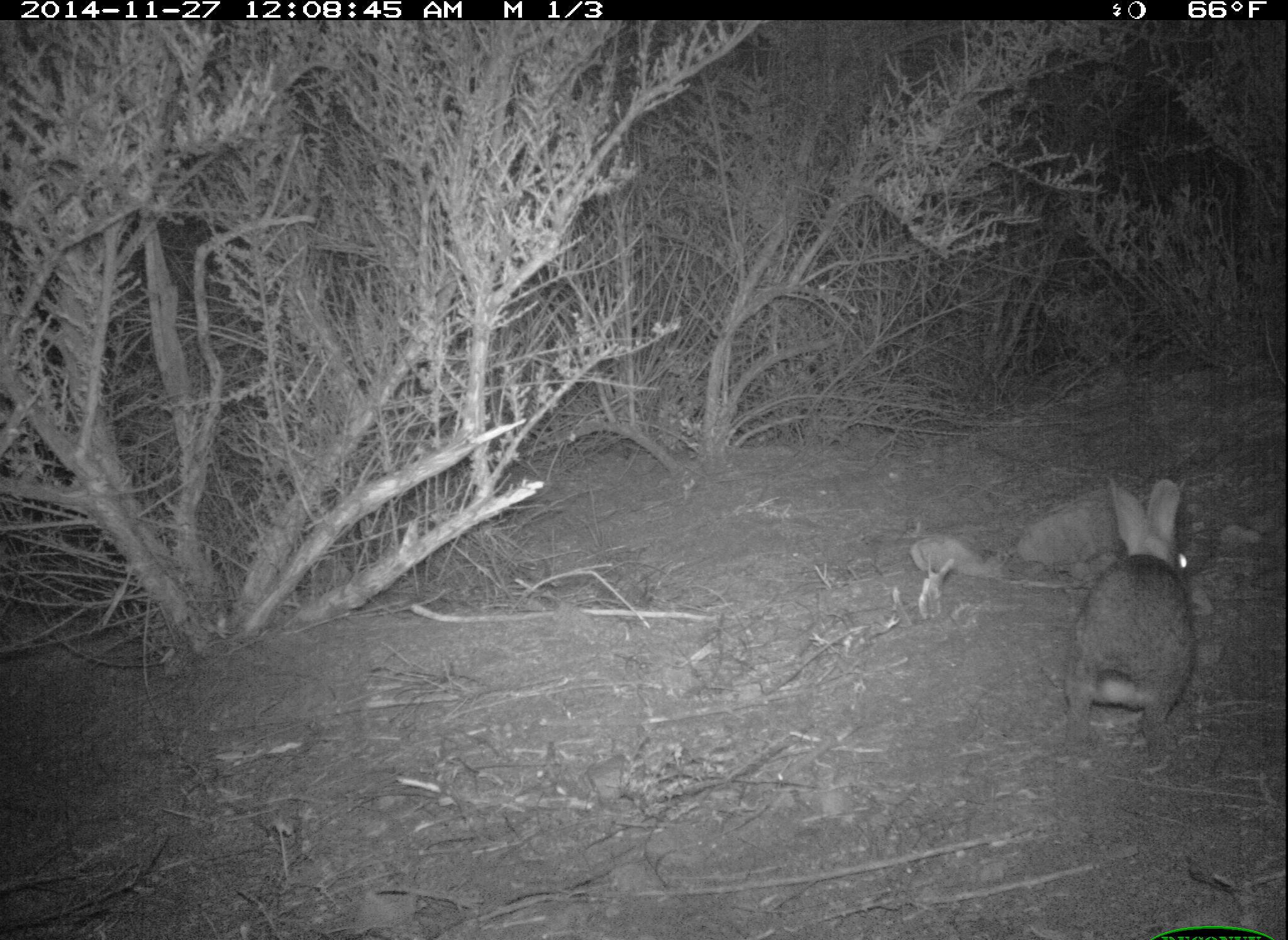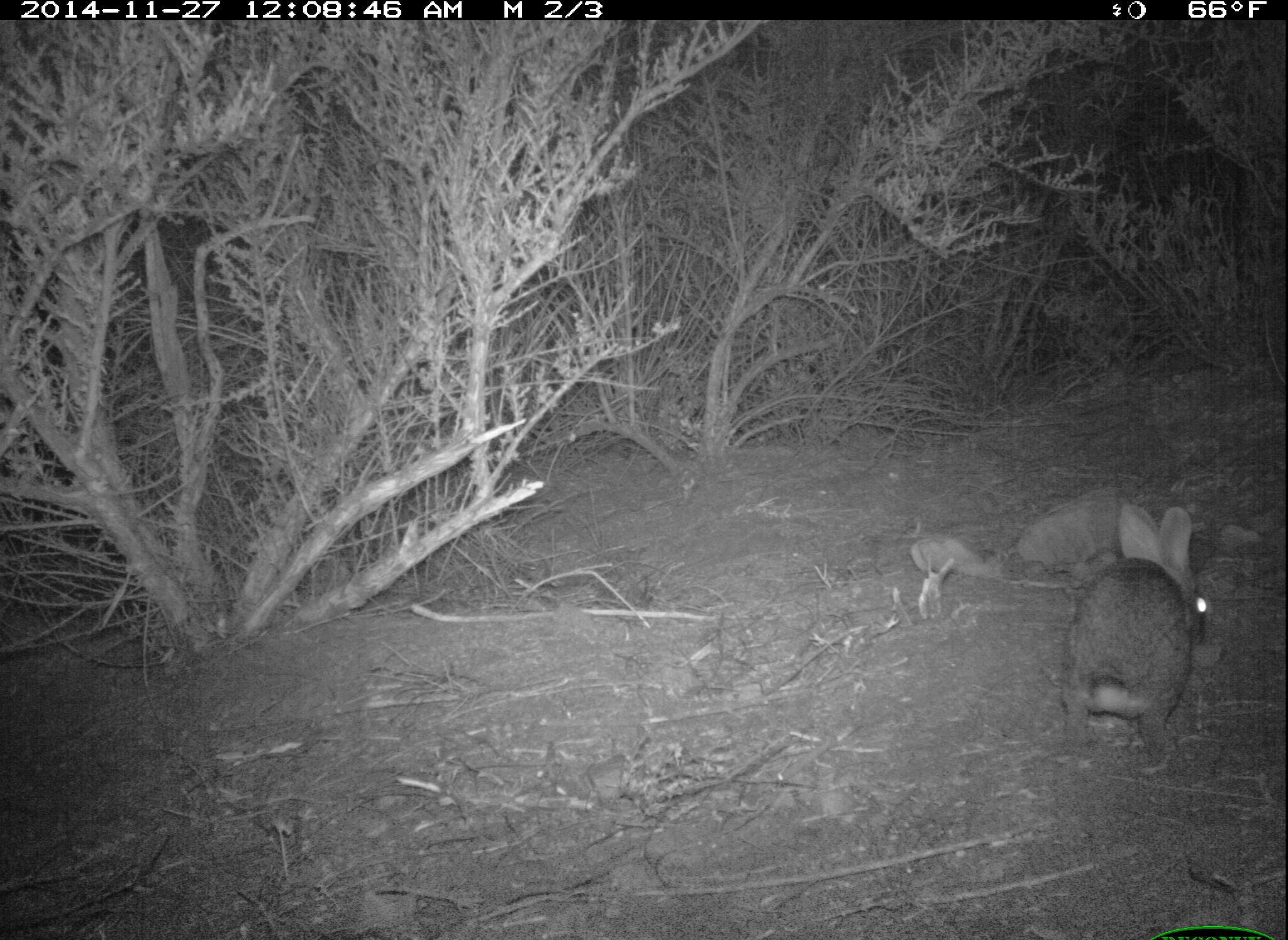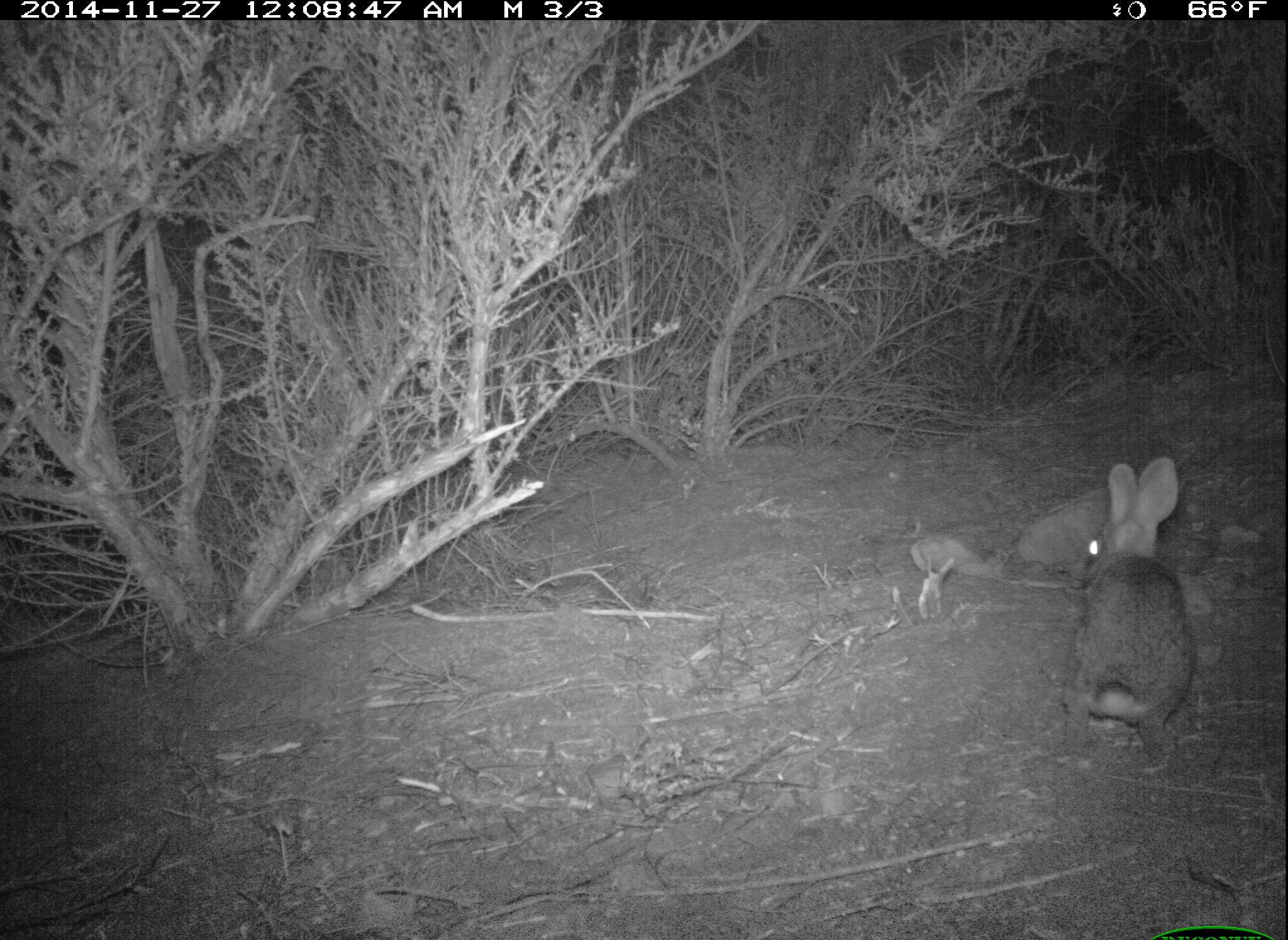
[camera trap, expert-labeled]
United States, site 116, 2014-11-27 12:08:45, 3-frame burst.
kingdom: Animalia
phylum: Chordata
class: Mammalia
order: Lagomorpha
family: Leporidae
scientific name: Leporidae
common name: rabbits and hares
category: rabbit